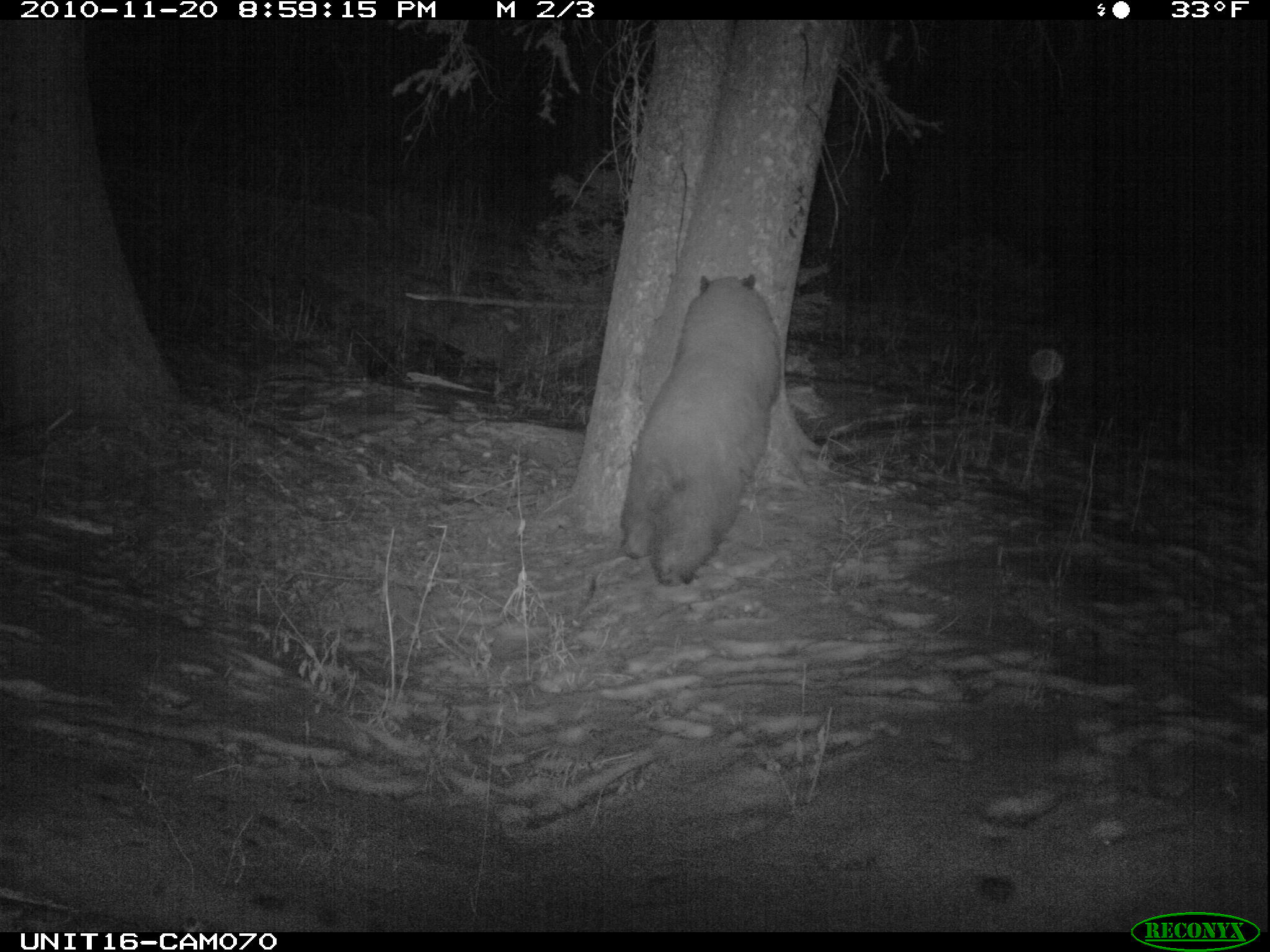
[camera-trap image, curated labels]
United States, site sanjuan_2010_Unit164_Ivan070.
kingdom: Animalia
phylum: Chordata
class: Mammalia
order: Carnivora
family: Ursidae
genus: Ursus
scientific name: Ursus americanus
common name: american black bear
Ursus americanus (american black bear).